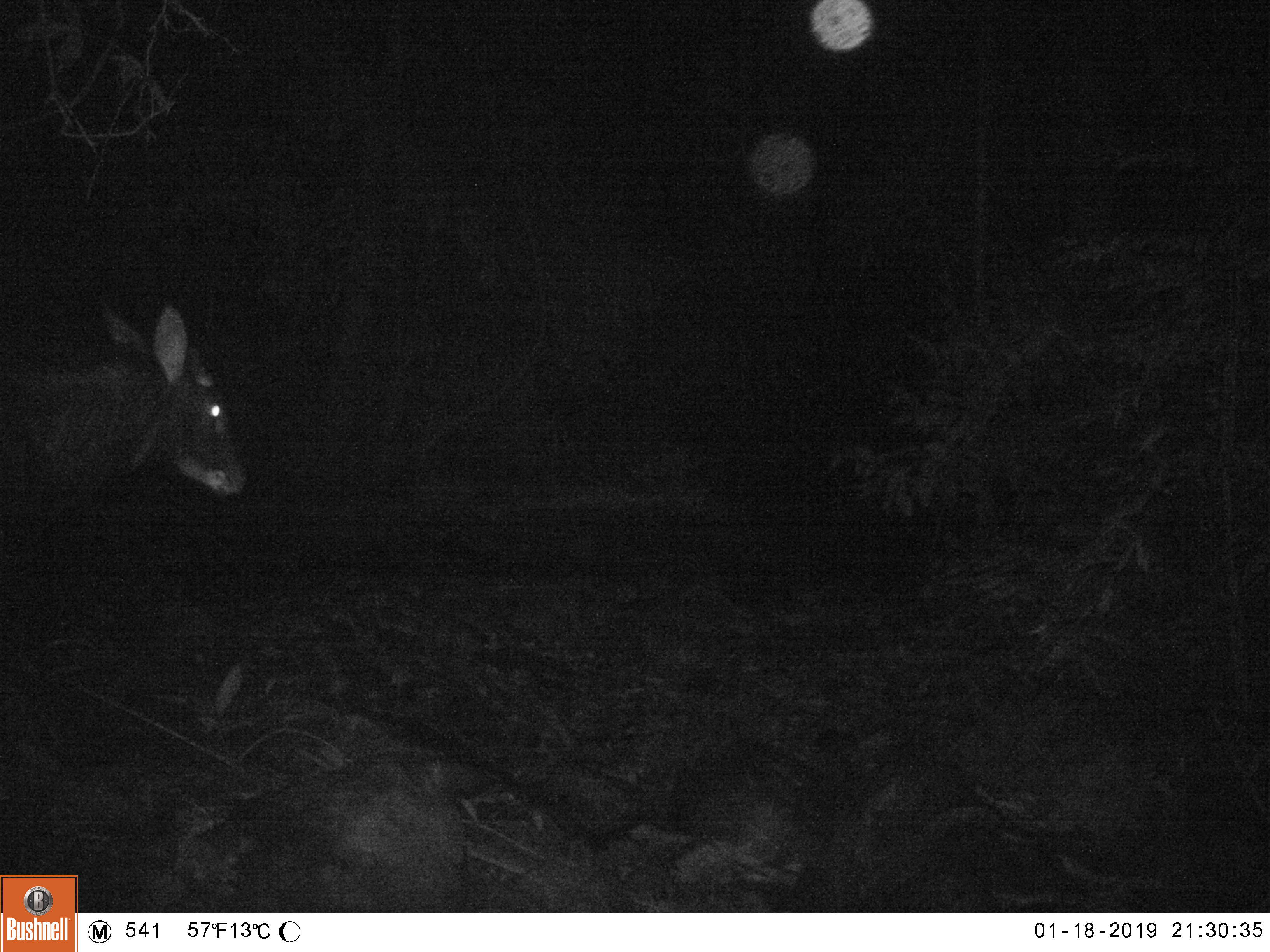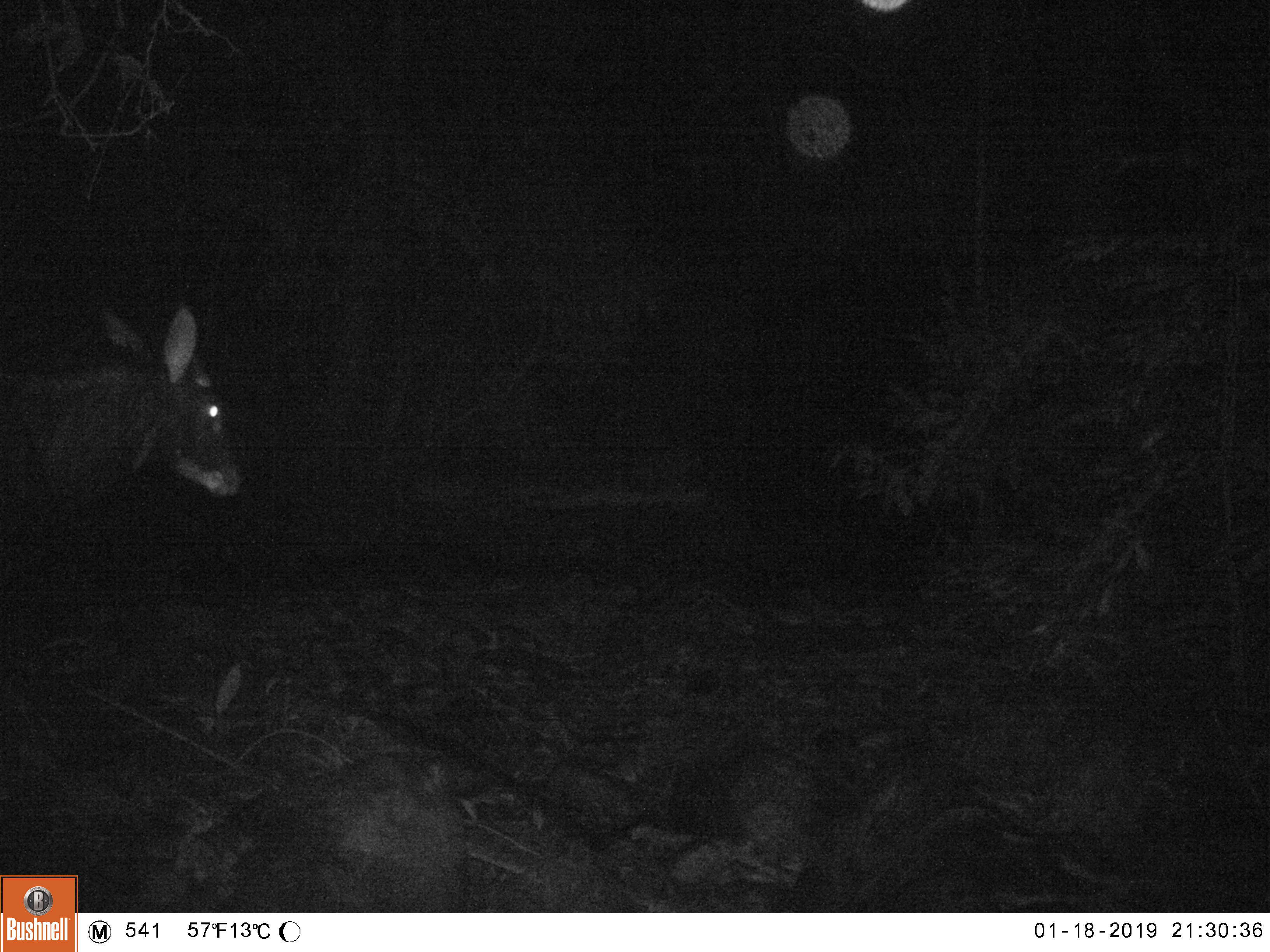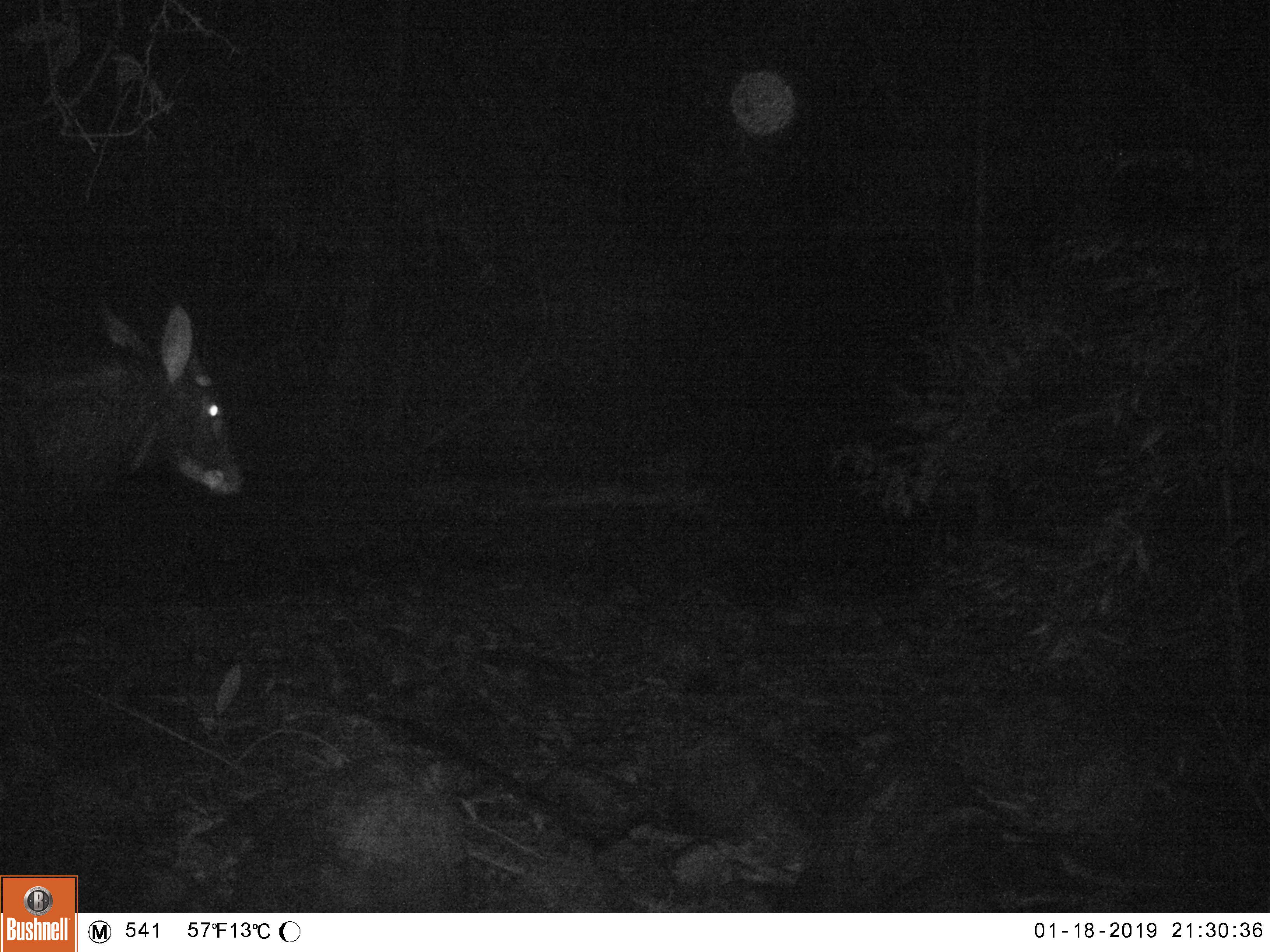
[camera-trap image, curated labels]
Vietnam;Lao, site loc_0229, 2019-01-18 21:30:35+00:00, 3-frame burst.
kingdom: Animalia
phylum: Chordata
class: Mammalia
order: Artiodactyla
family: Bovidae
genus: Capricornis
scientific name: Capricornis sumatraensis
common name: chinese serow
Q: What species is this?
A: Chinese serow (Capricornis sumatraensis).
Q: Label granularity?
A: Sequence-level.